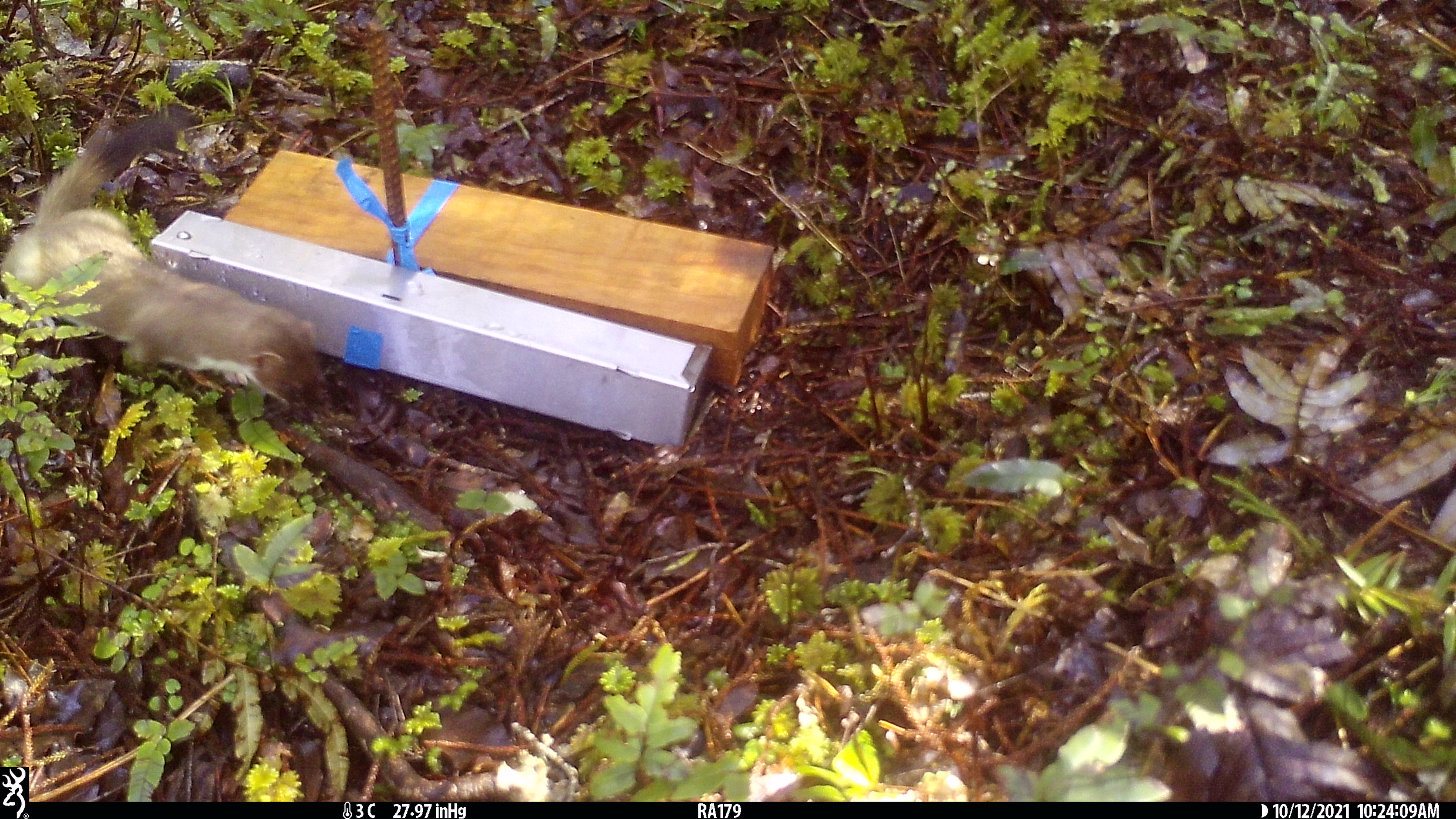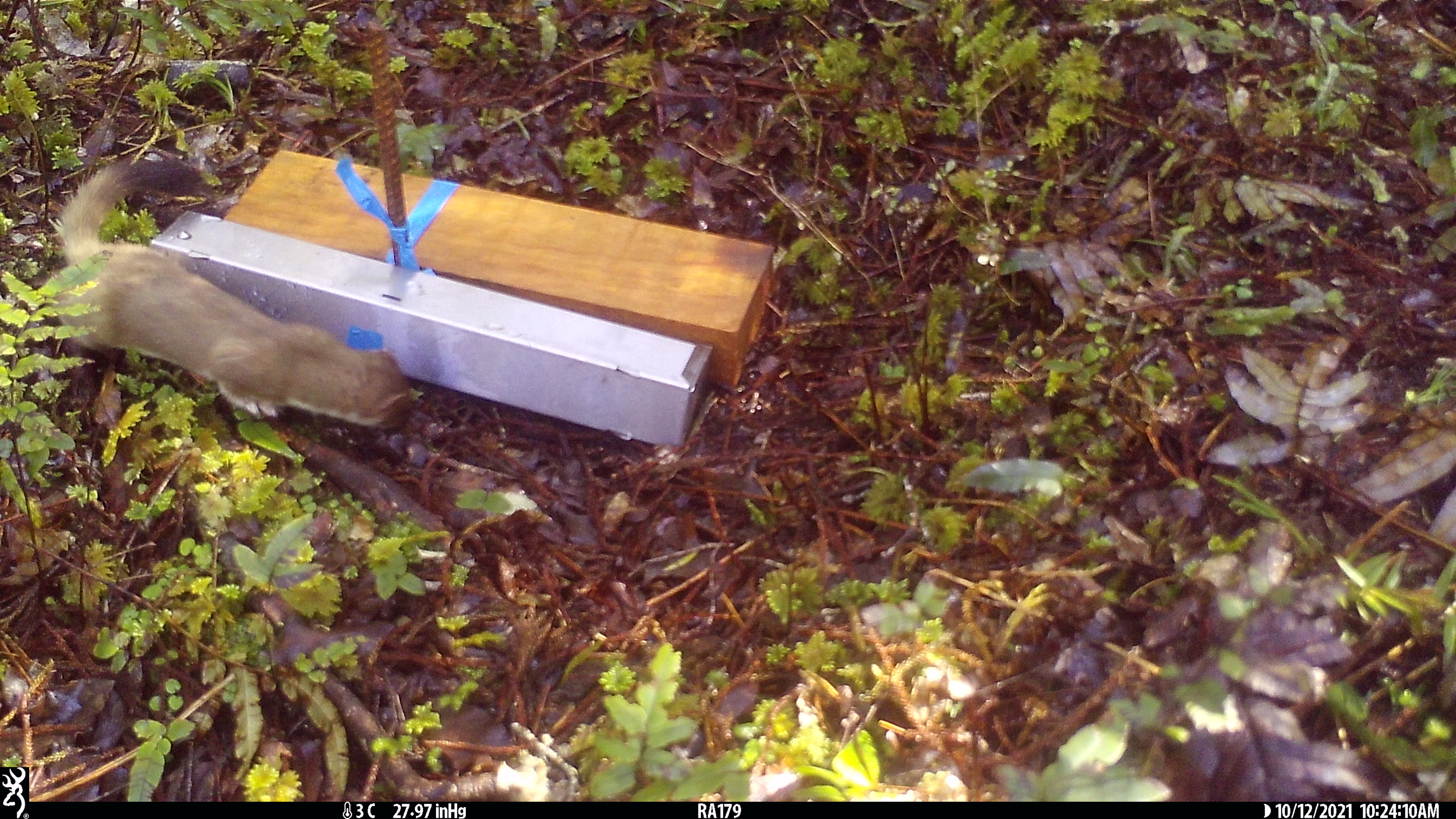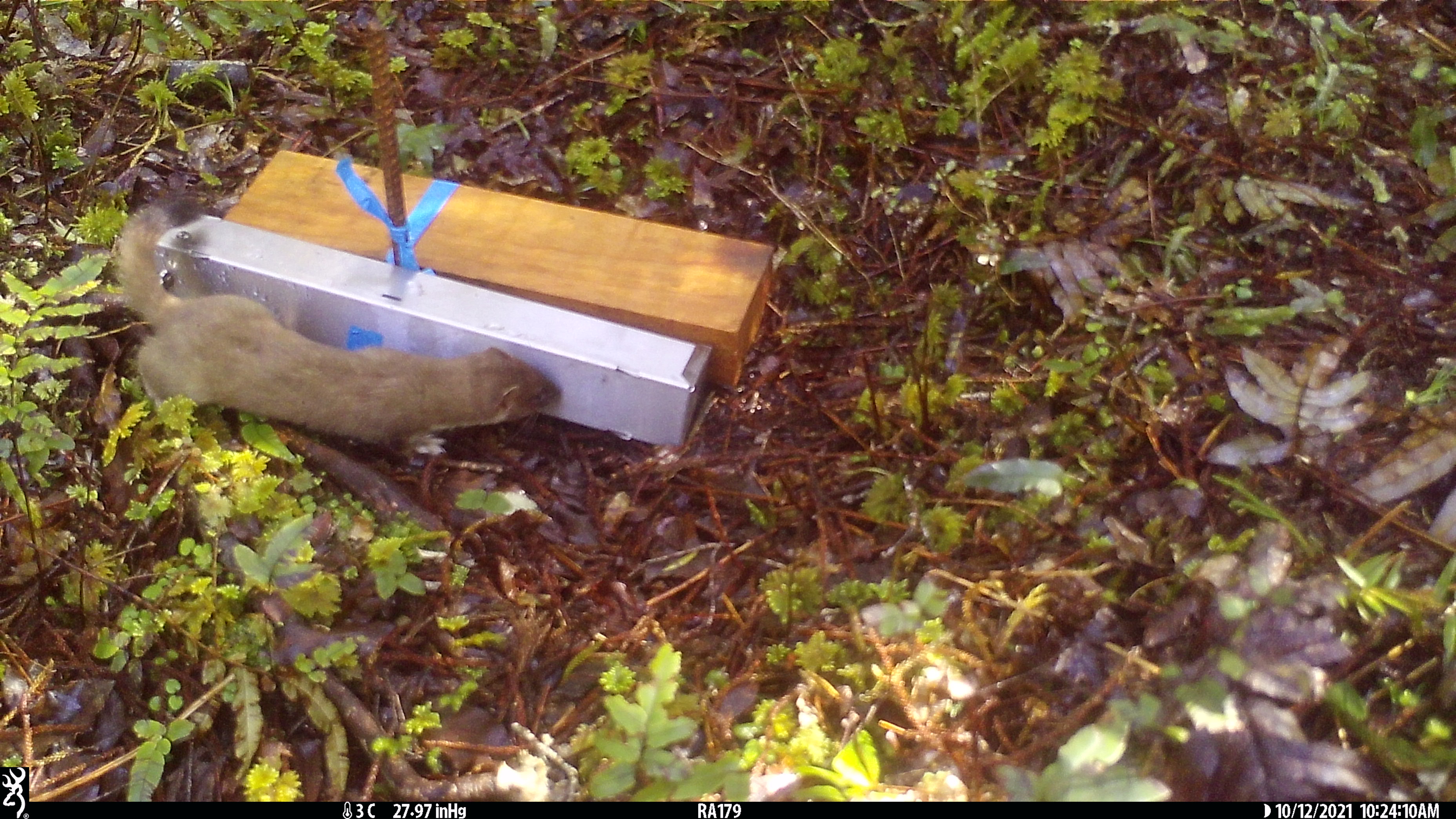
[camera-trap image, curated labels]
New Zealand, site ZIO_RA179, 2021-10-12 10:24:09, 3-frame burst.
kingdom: Animalia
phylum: Chordata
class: Mammalia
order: Carnivora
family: Mustelidae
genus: Mustela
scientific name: Mustela erminea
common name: stoat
Stoat (Mustela erminea).